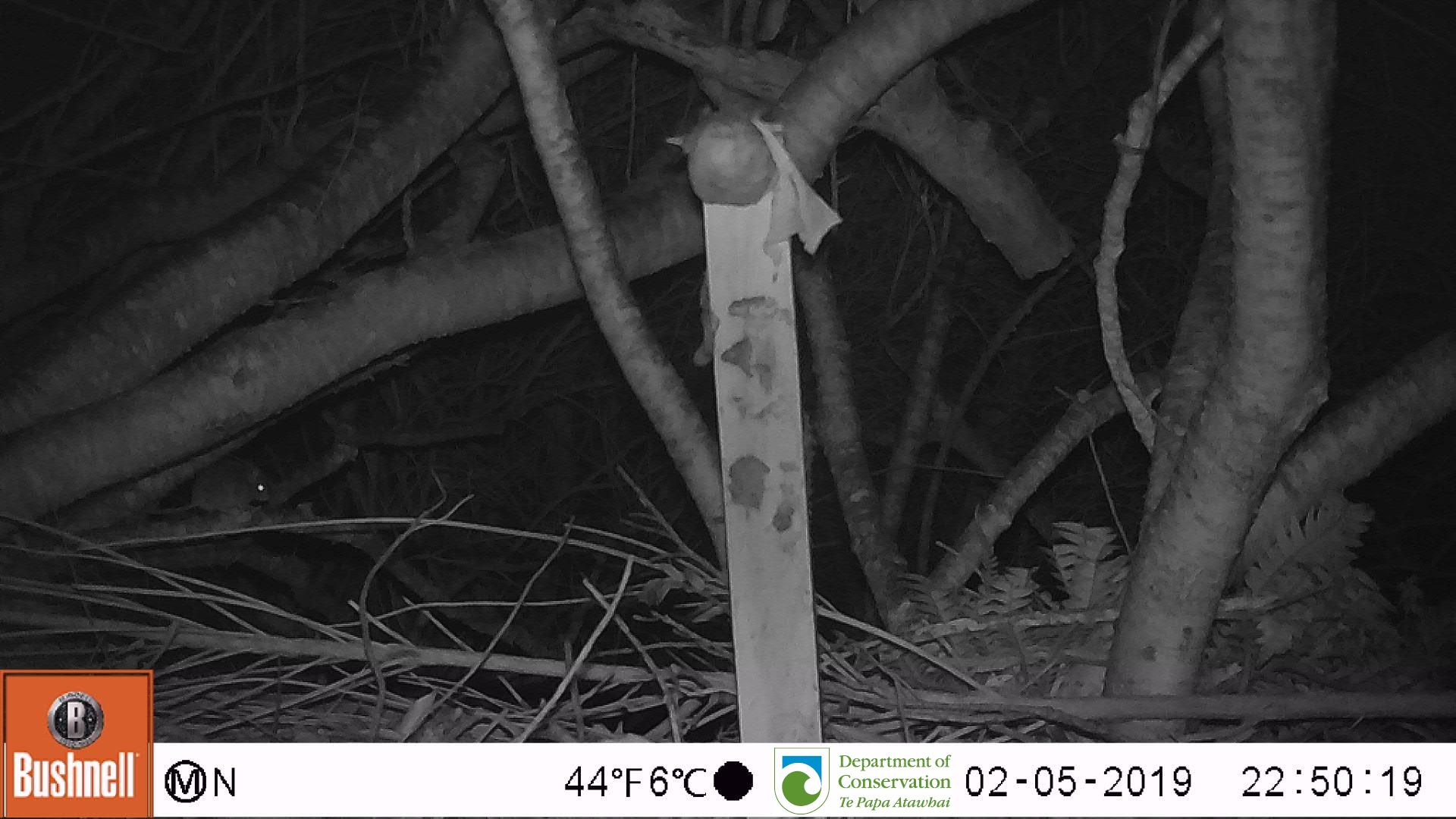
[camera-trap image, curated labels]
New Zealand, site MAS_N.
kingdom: Animalia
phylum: Chordata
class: Mammalia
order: Rodentia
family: Muridae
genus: Mus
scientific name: Mus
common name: mouse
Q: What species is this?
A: Mouse (Mus).